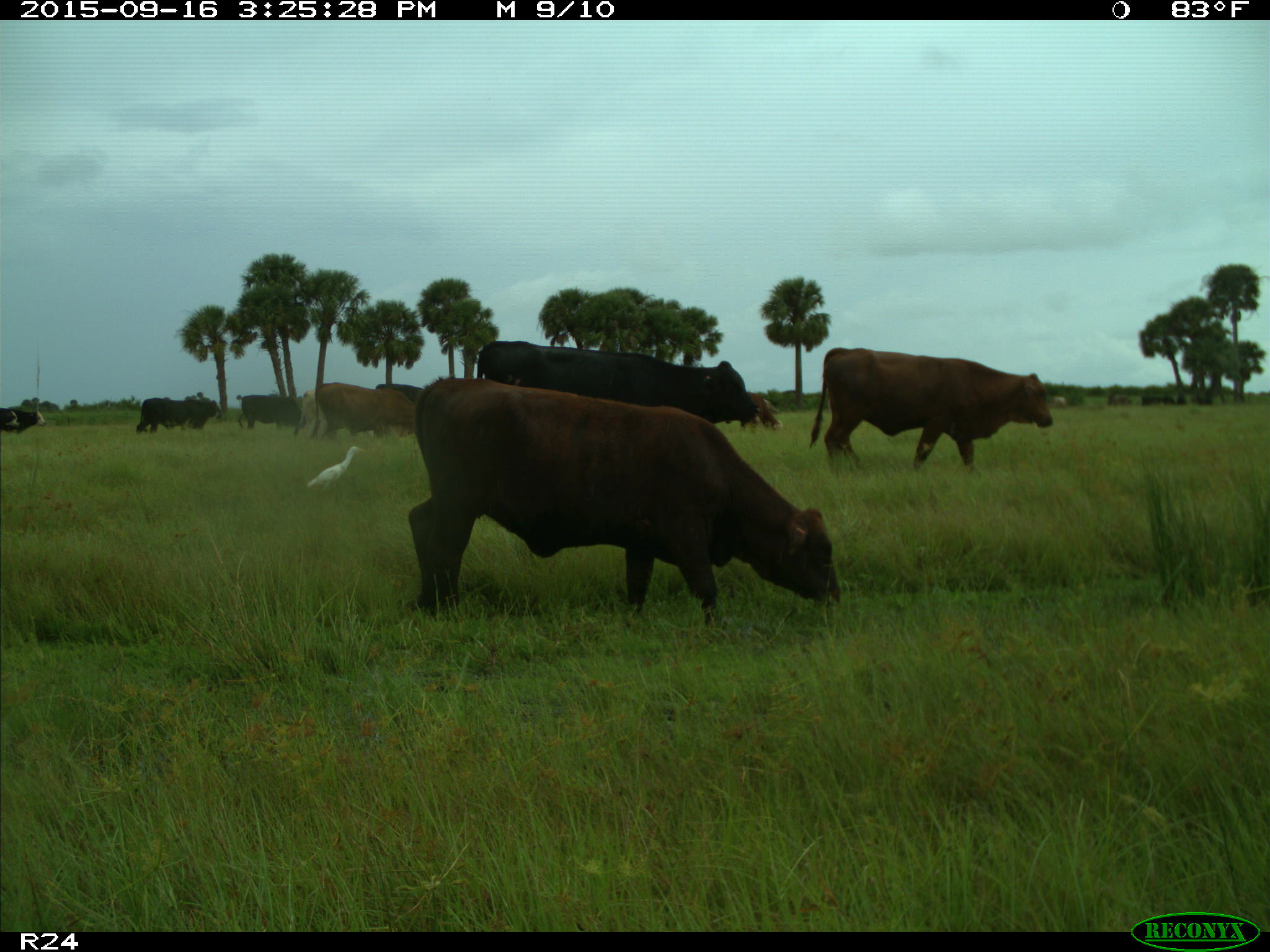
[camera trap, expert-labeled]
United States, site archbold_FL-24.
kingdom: Animalia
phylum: Chordata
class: Mammalia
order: Artiodactyla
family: Bovidae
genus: Bos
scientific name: Bos taurus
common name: domestic cow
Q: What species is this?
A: Bos taurus (domestic cow).